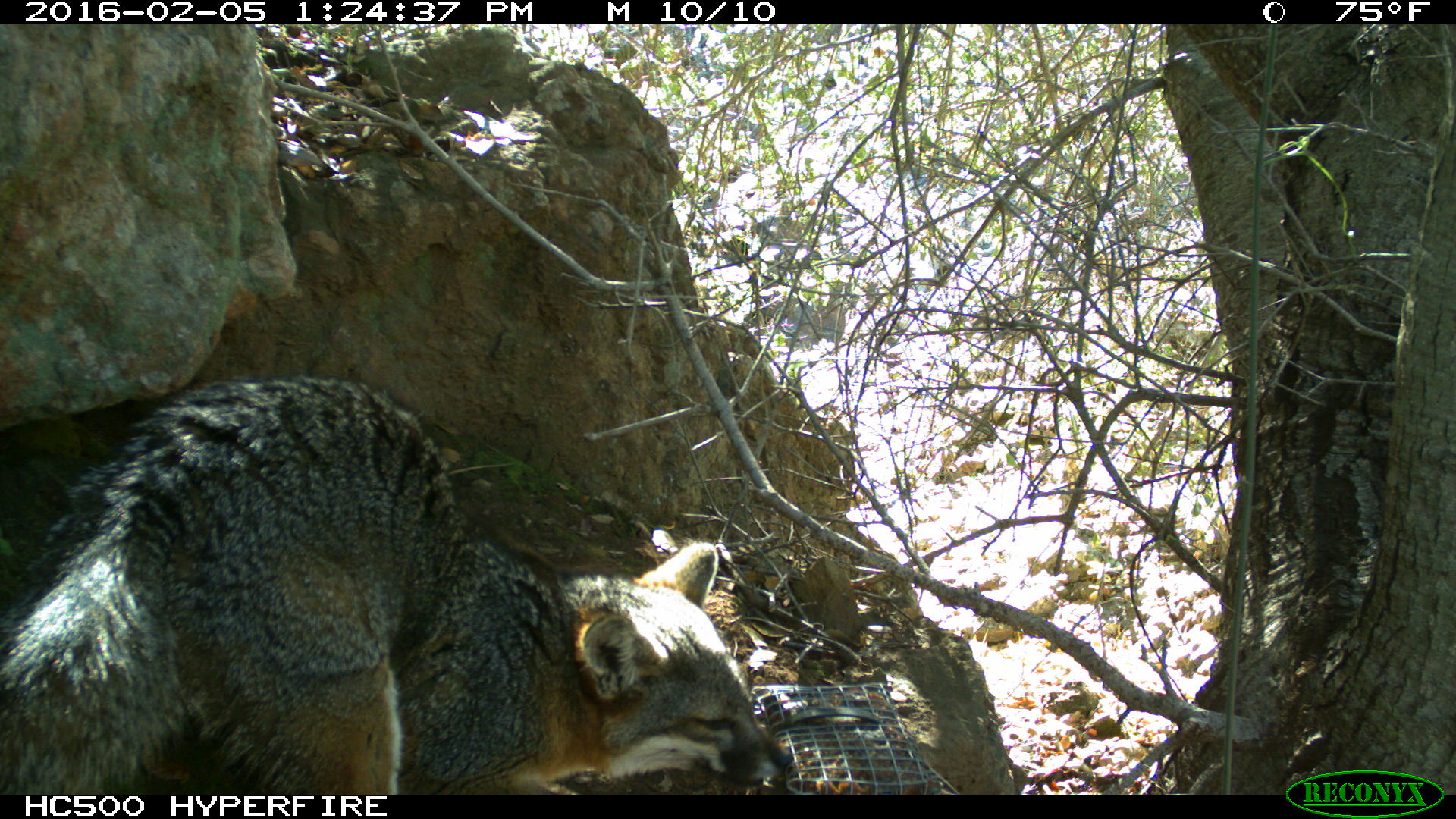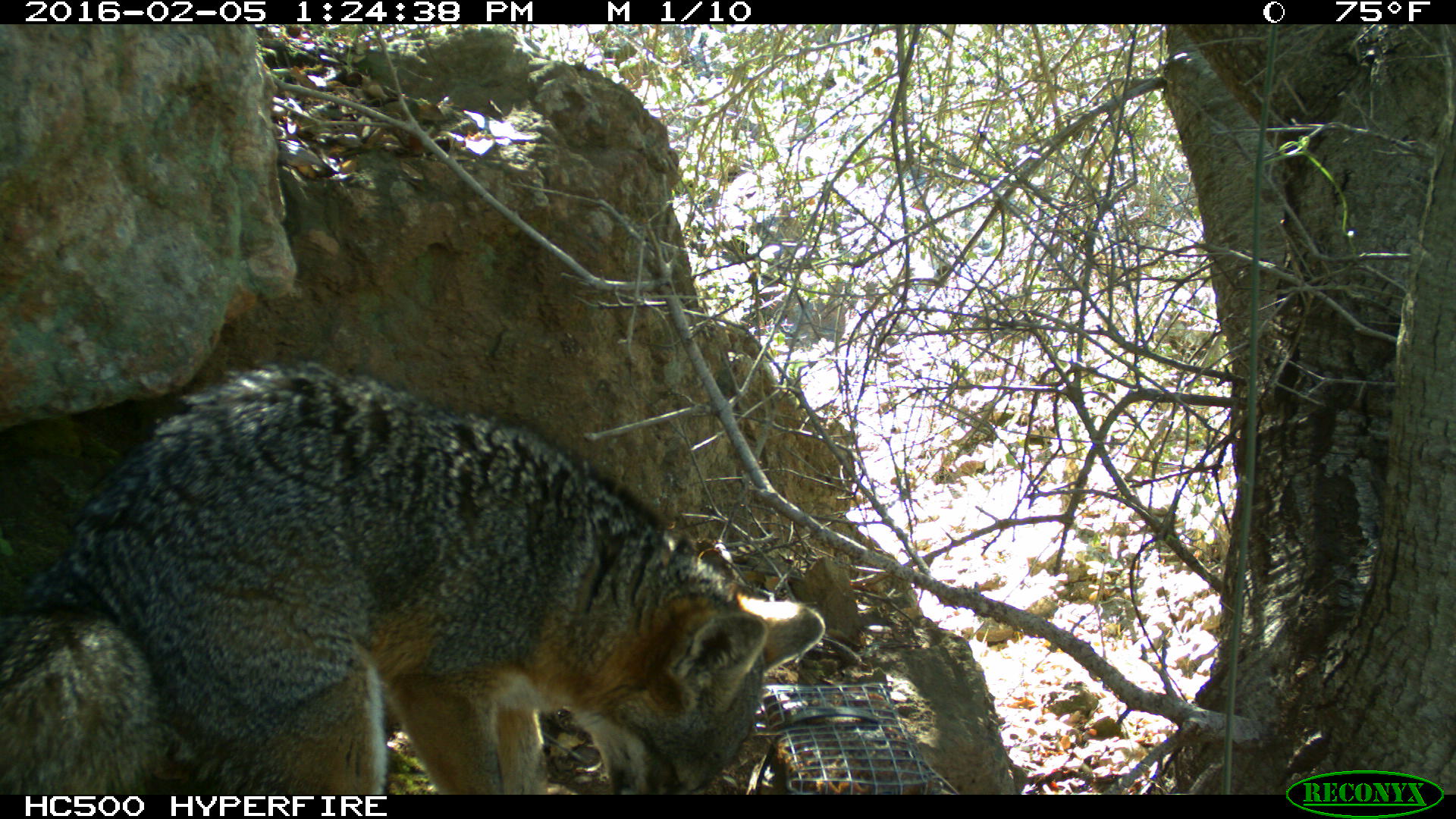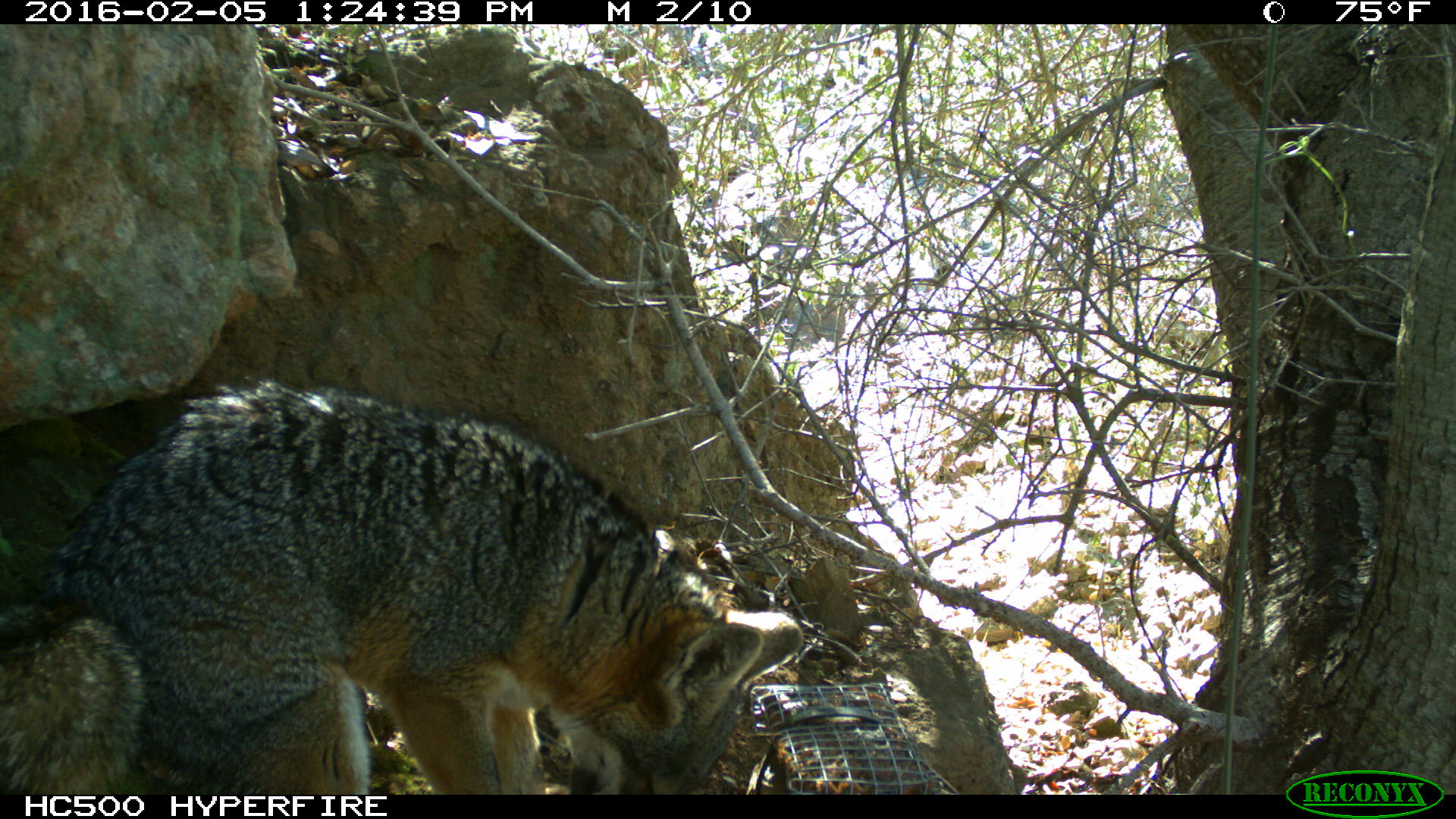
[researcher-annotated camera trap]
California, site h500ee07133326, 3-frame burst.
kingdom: Animalia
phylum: Chordata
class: Mammalia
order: Carnivora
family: Canidae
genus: Urocyon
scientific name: Urocyon littoralis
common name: island fox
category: fox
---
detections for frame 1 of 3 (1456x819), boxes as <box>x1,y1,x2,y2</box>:
fox: <box>0,375,793,792</box>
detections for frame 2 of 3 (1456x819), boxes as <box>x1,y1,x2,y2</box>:
fox: <box>0,360,827,794</box>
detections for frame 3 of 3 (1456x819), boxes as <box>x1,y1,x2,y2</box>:
fox: <box>0,369,802,792</box>